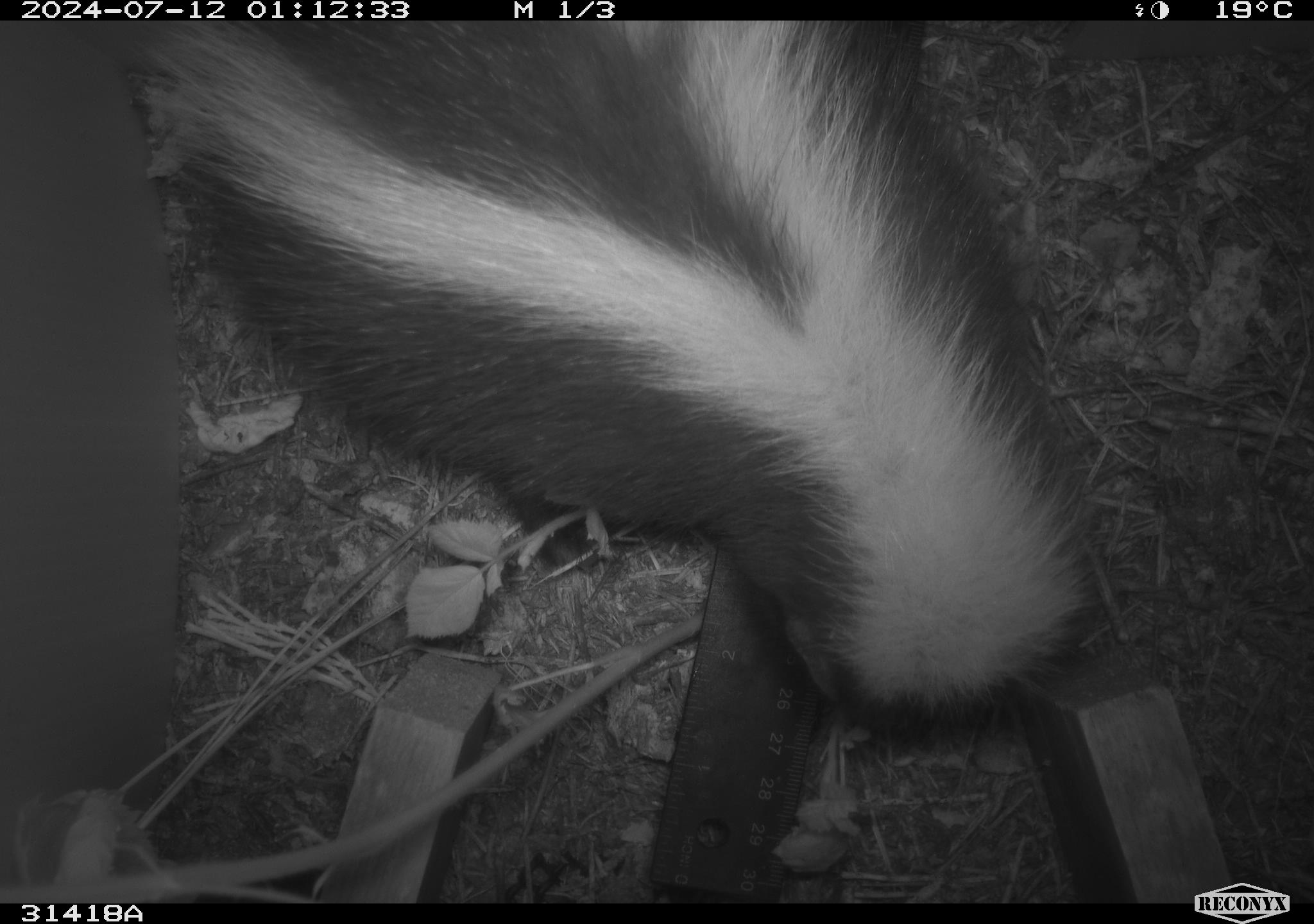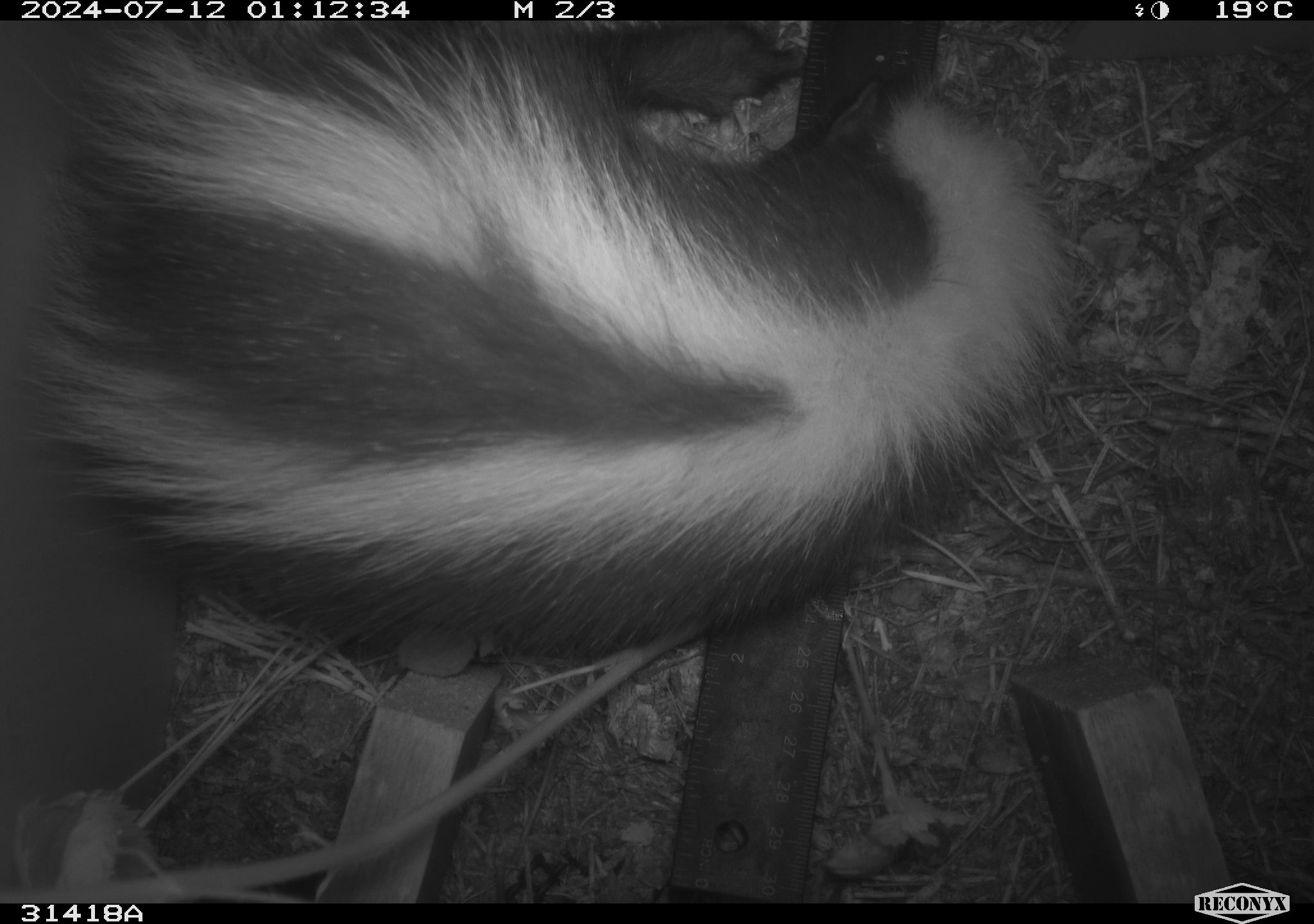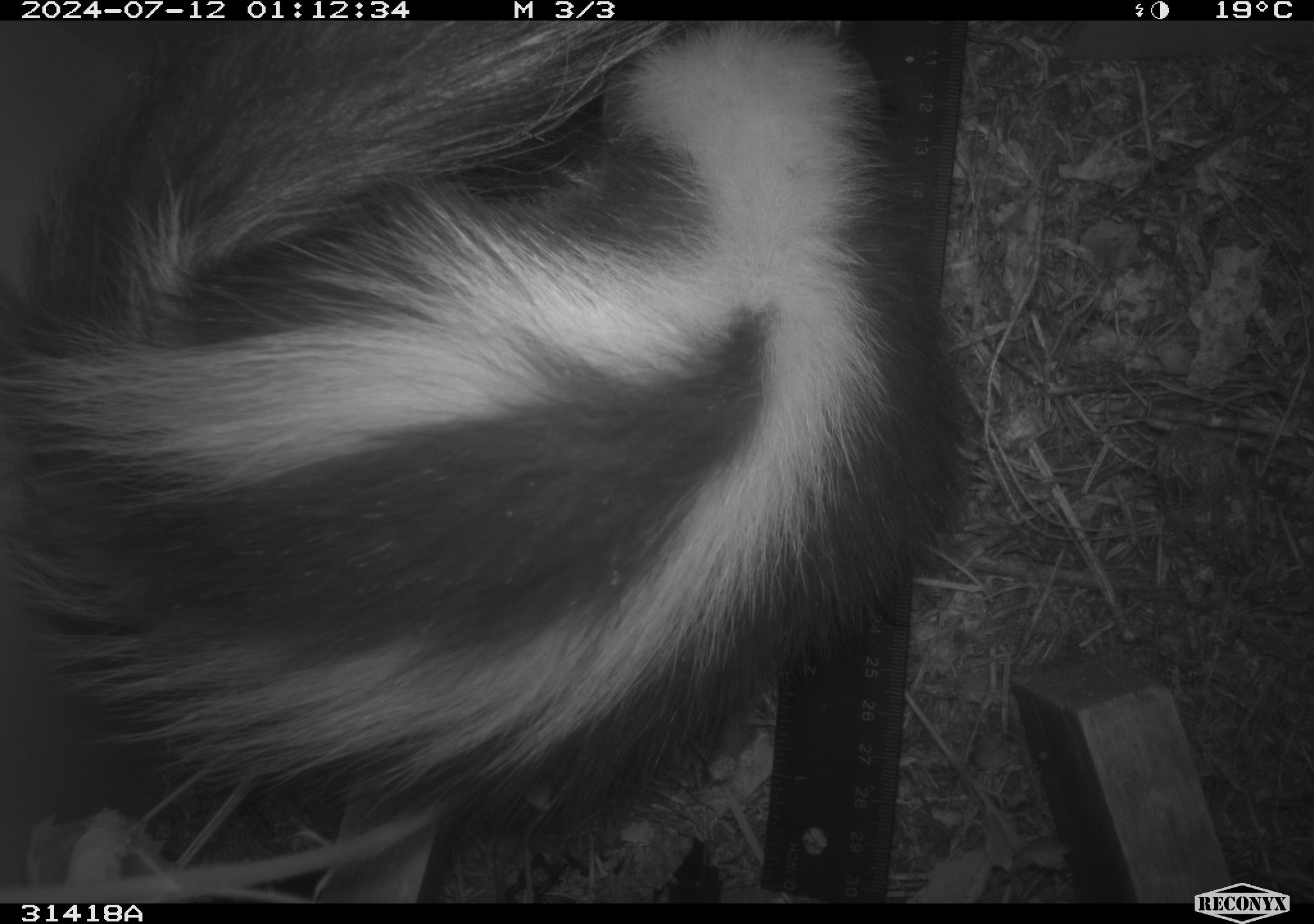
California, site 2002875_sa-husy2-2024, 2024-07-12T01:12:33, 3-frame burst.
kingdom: Animalia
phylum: Chordata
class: Mammalia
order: Carnivora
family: Mephitidae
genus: Mephitis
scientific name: Mephitis mephitis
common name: striped skunk